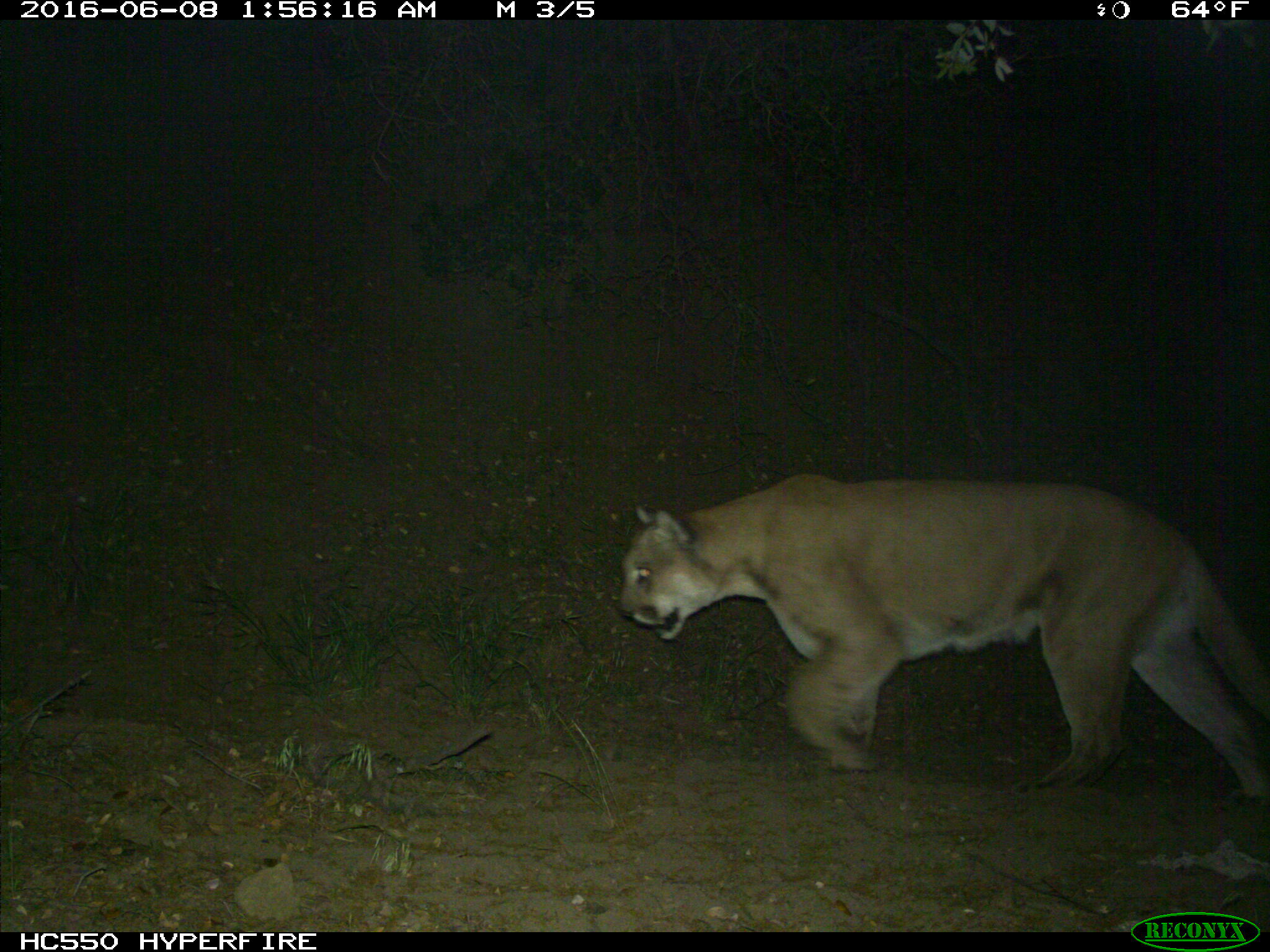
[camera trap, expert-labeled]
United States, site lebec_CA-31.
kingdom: Animalia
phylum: Chordata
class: Mammalia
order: Carnivora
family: Felidae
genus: Puma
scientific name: Puma concolor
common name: mountain lion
Puma concolor (mountain lion).